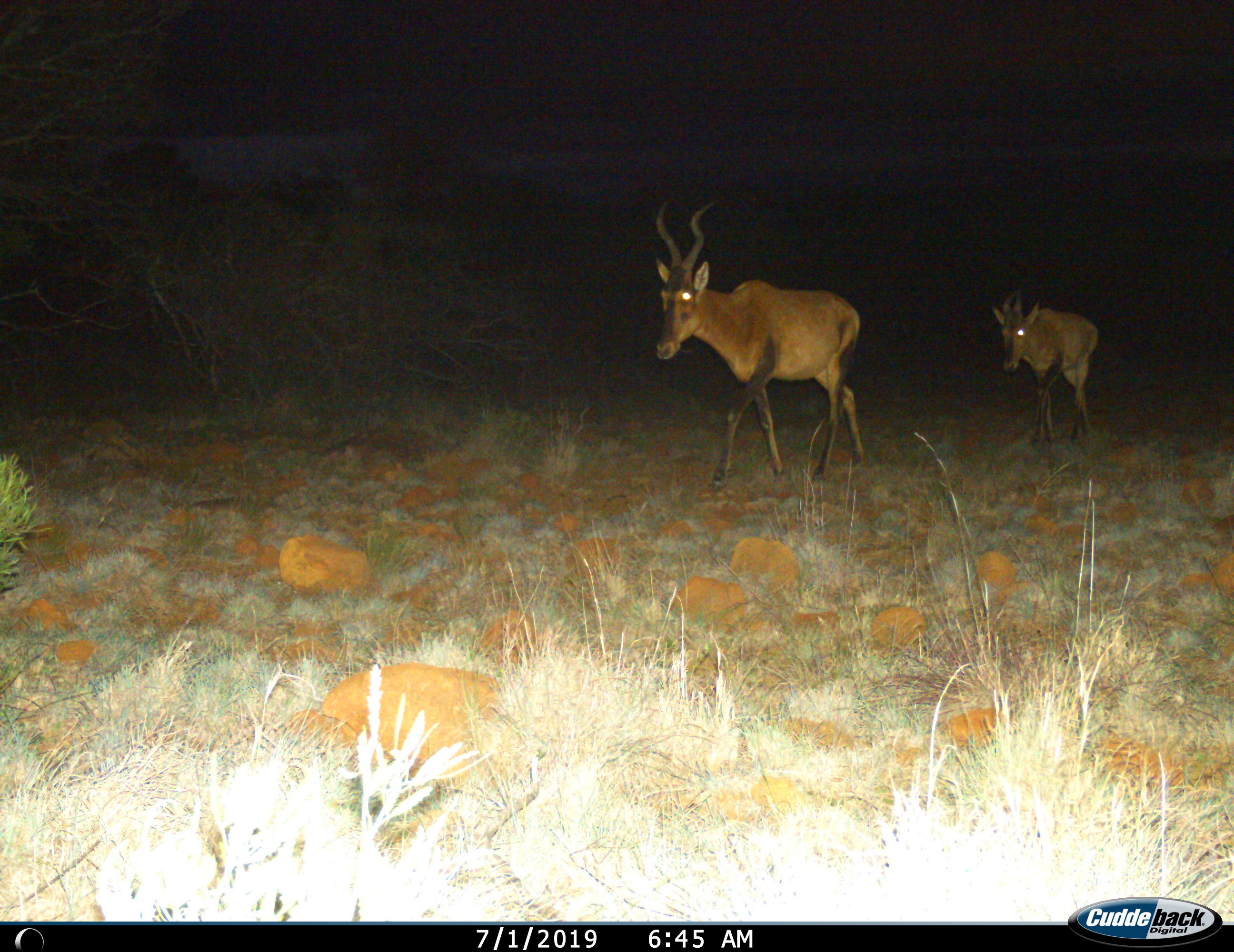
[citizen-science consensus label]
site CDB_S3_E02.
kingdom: Animalia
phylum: Chordata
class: Mammalia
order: Artiodactyla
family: Bovidae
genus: Alcelaphus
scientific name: Alcelaphus buselaphus caama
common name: red hartebeest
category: hartebeestred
Hartebeestred (red hartebeest) (Alcelaphus buselaphus caama), count 2. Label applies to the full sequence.